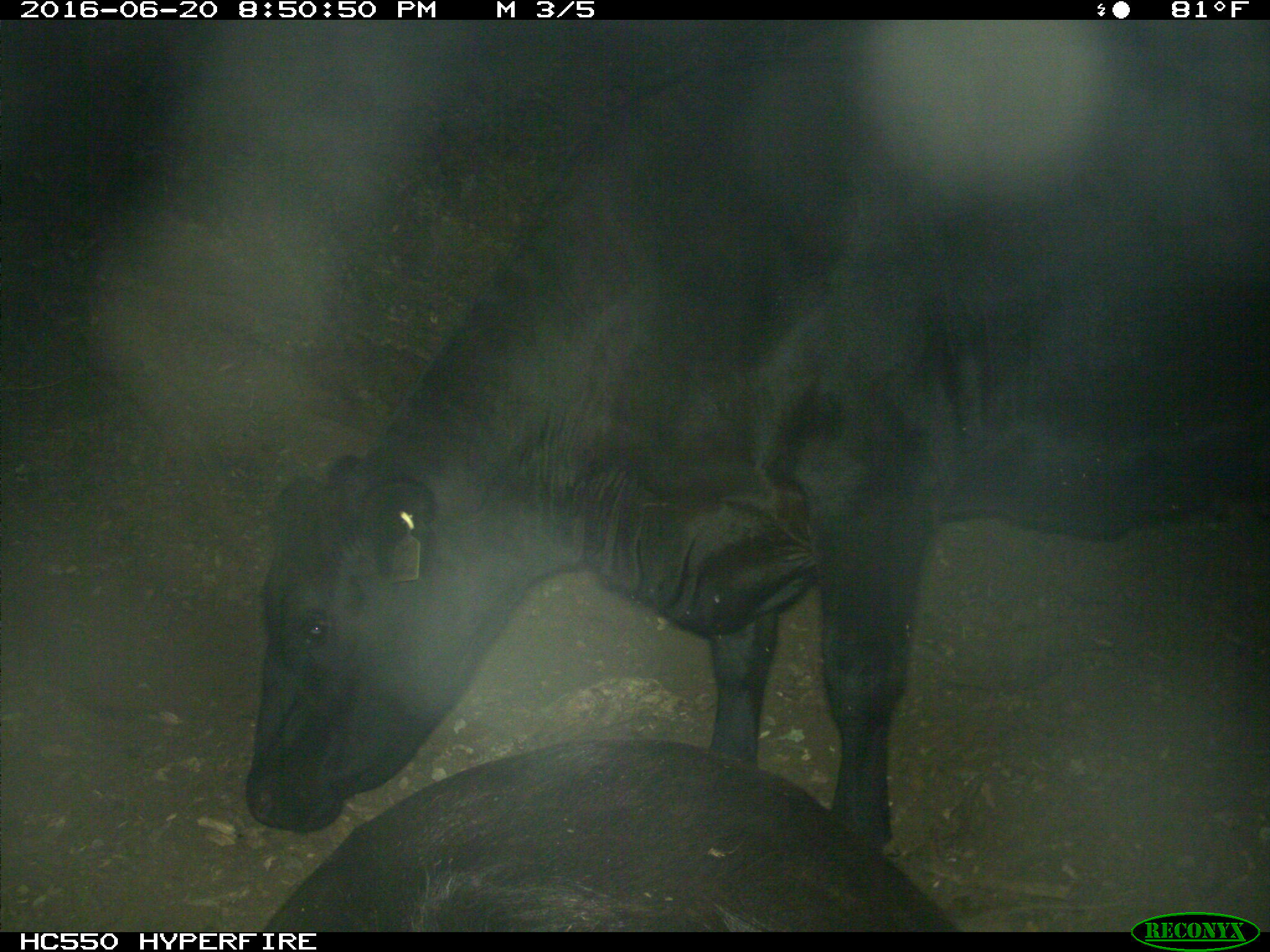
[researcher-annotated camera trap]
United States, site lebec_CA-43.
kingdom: Animalia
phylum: Chordata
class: Mammalia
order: Artiodactyla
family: Bovidae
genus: Bos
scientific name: Bos taurus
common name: domestic cow